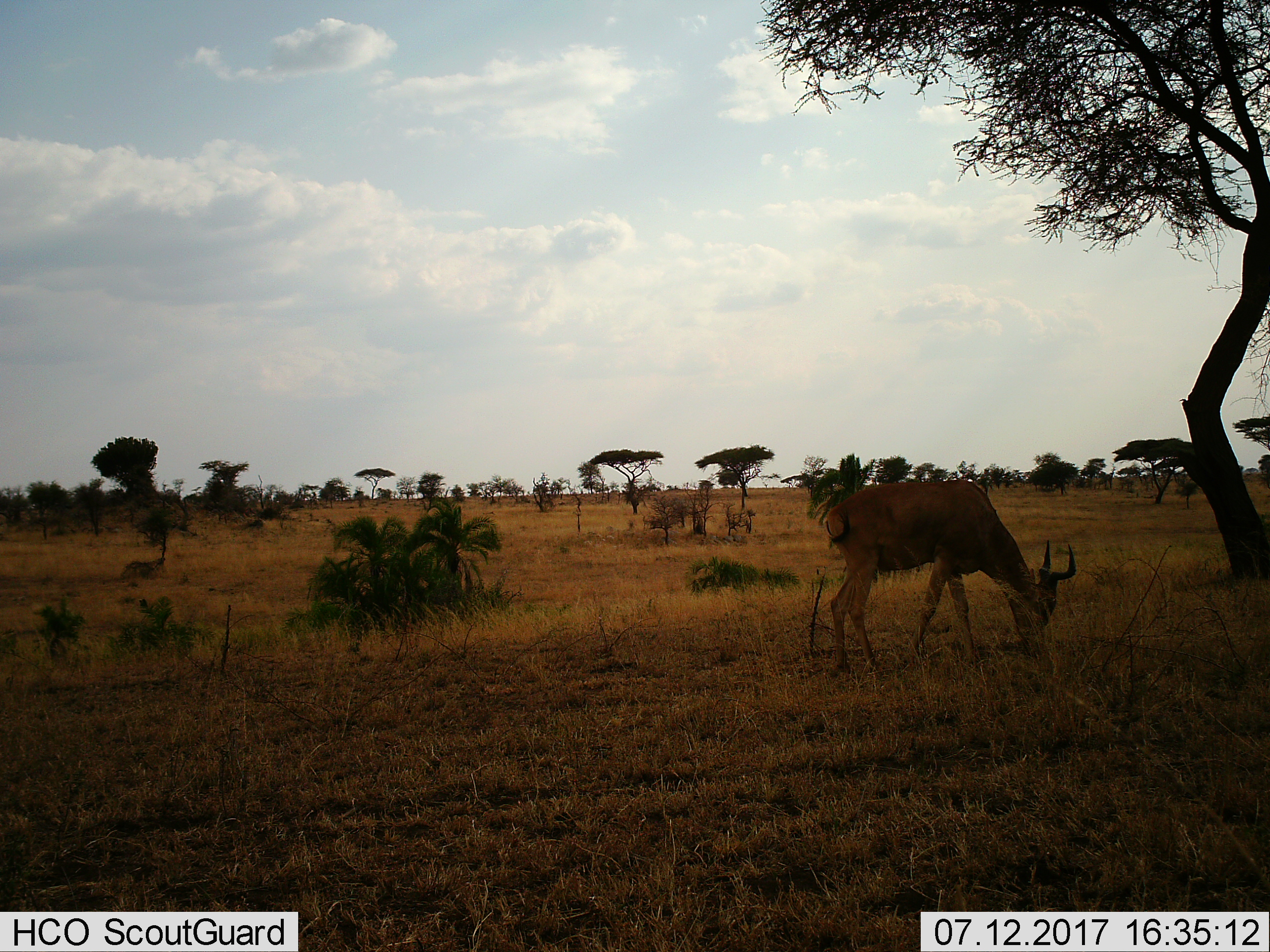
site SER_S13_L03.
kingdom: Animalia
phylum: Chordata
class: Mammalia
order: Artiodactyla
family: Bovidae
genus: Alcelaphus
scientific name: Alcelaphus buselaphus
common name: hartebeest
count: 1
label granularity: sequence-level